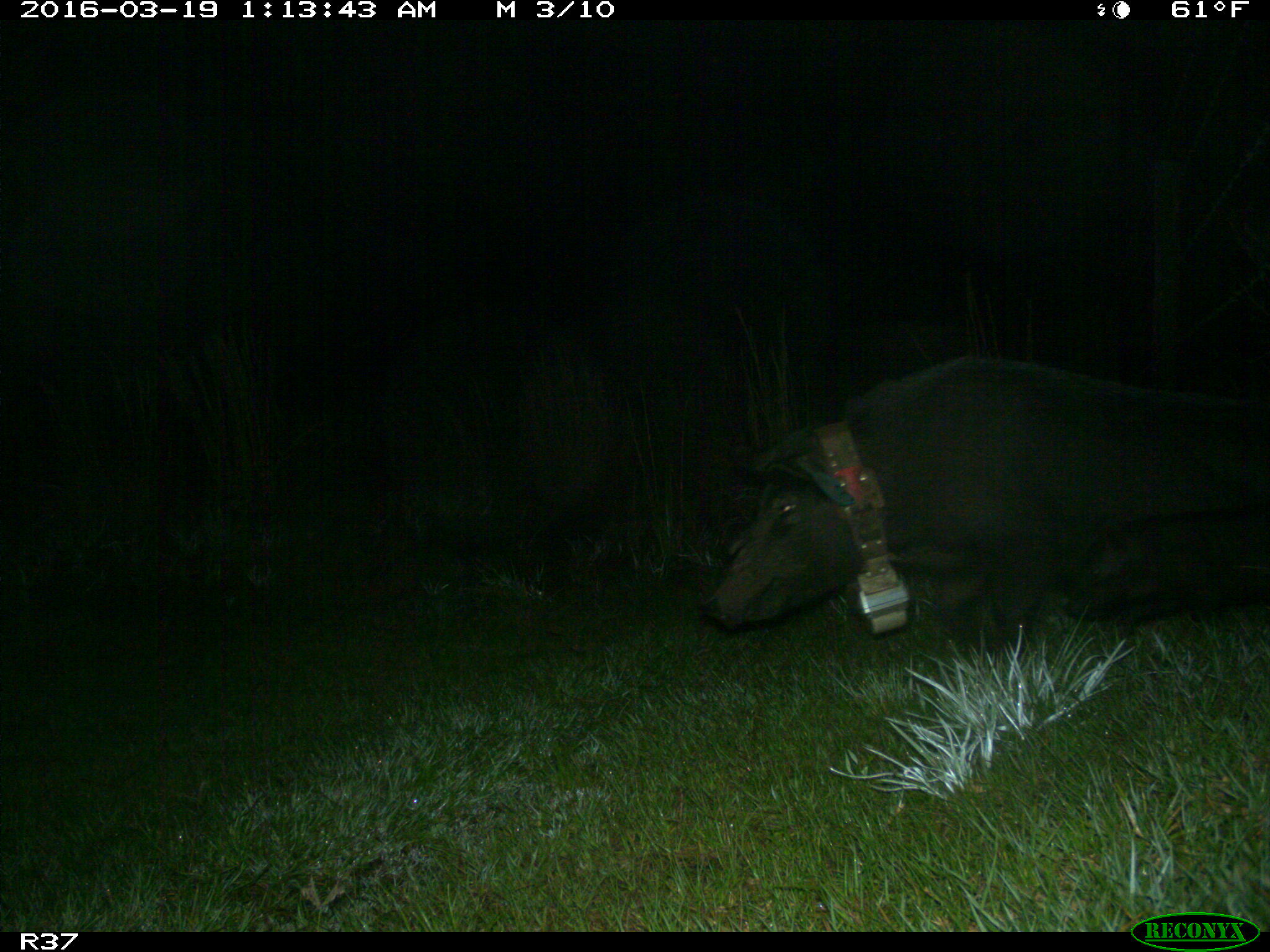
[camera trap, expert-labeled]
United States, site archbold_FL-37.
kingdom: Animalia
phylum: Chordata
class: Mammalia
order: Artiodactyla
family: Suidae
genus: Sus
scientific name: Sus scrofa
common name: wild boar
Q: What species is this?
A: Sus scrofa (wild boar).